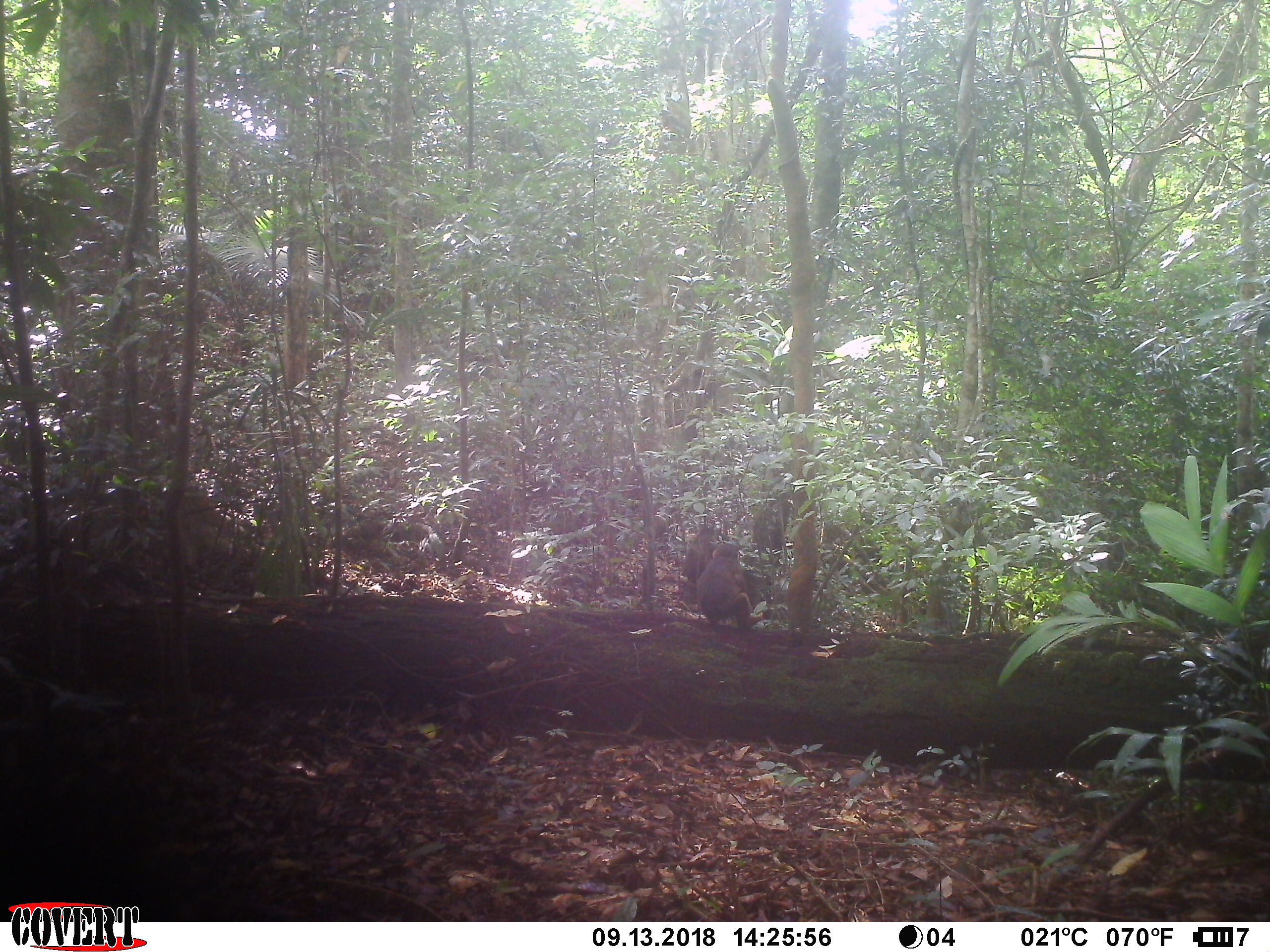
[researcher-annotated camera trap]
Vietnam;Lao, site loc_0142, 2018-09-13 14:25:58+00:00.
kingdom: Animalia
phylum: Chordata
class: Mammalia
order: Primates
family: Cercopithecidae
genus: Macaca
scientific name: Macaca arctoides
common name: stump-tailed macaque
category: stump tailed macaque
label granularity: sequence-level